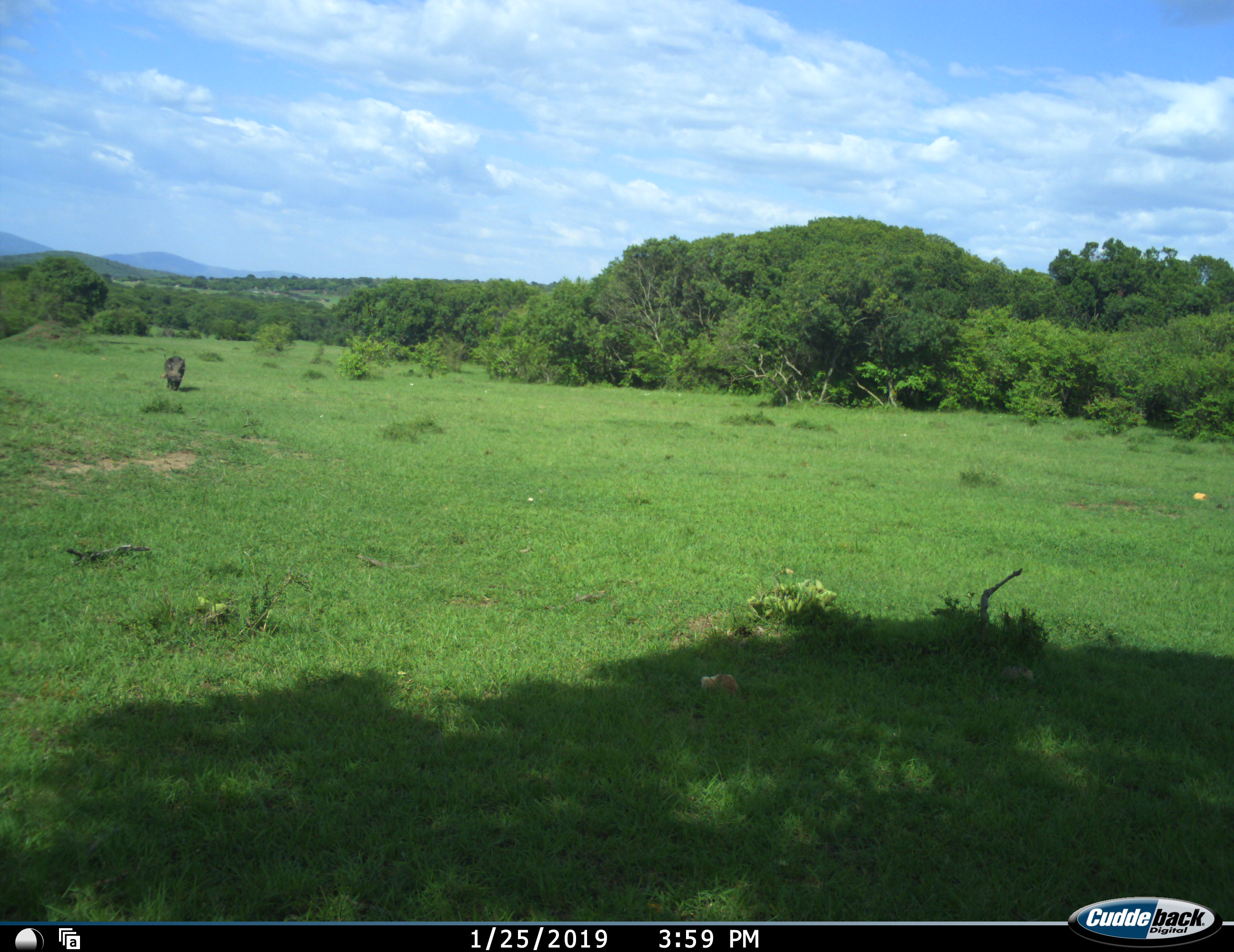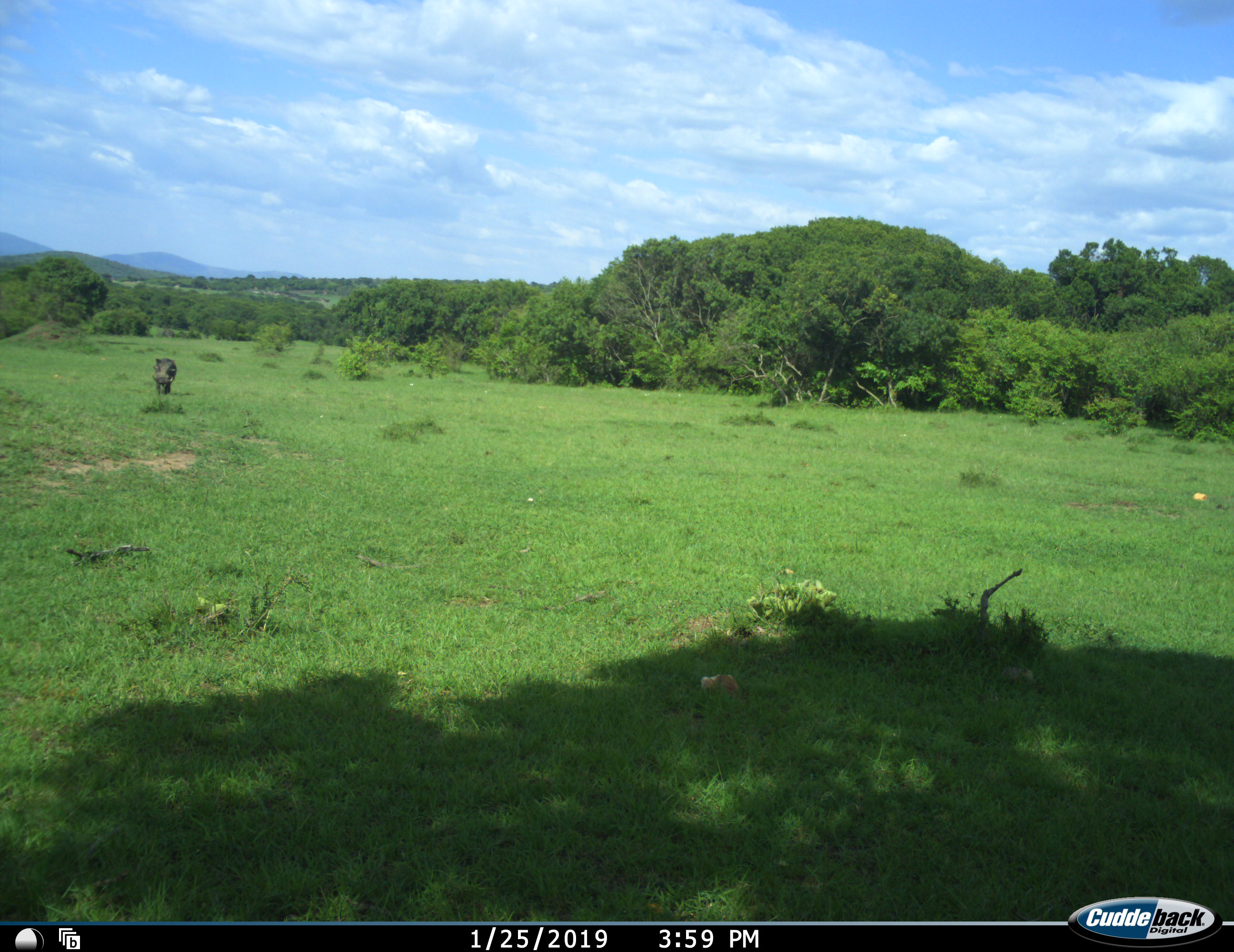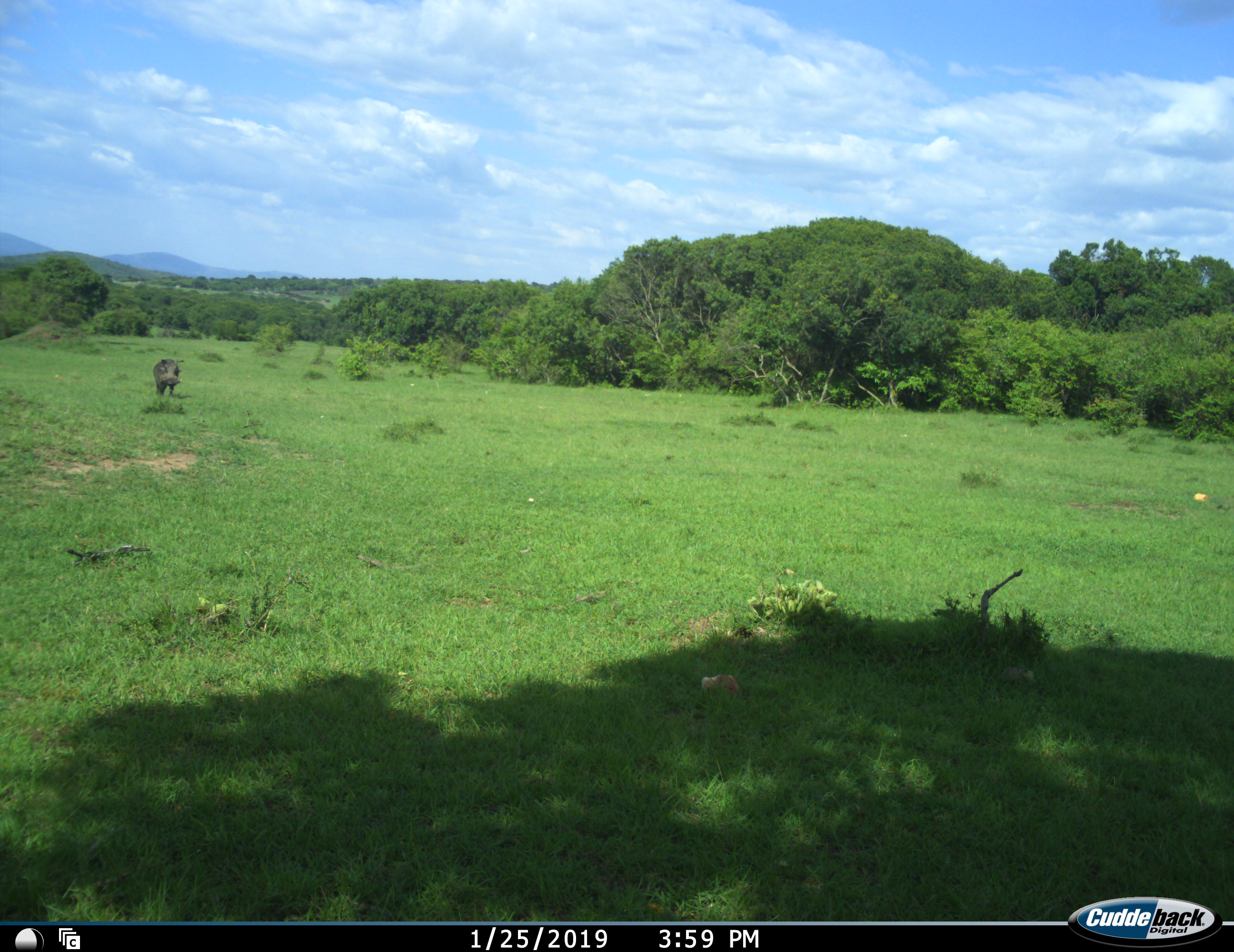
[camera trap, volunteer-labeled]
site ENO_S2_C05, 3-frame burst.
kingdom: Animalia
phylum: Chordata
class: Mammalia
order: Artiodactyla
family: Suidae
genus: Phacochoerus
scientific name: Phacochoerus africanus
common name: warthog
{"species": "warthog (Phacochoerus africanus)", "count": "1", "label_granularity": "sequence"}